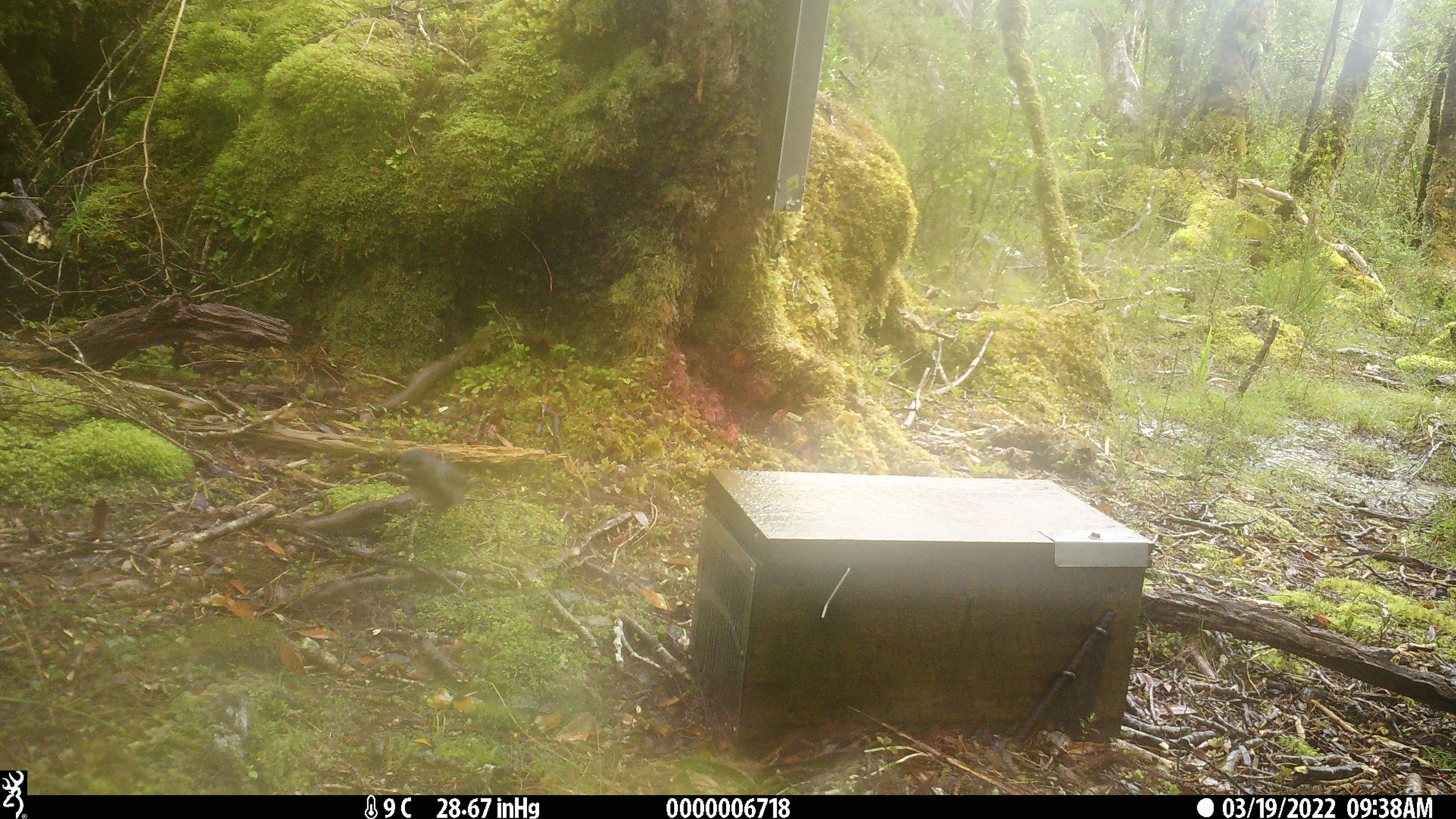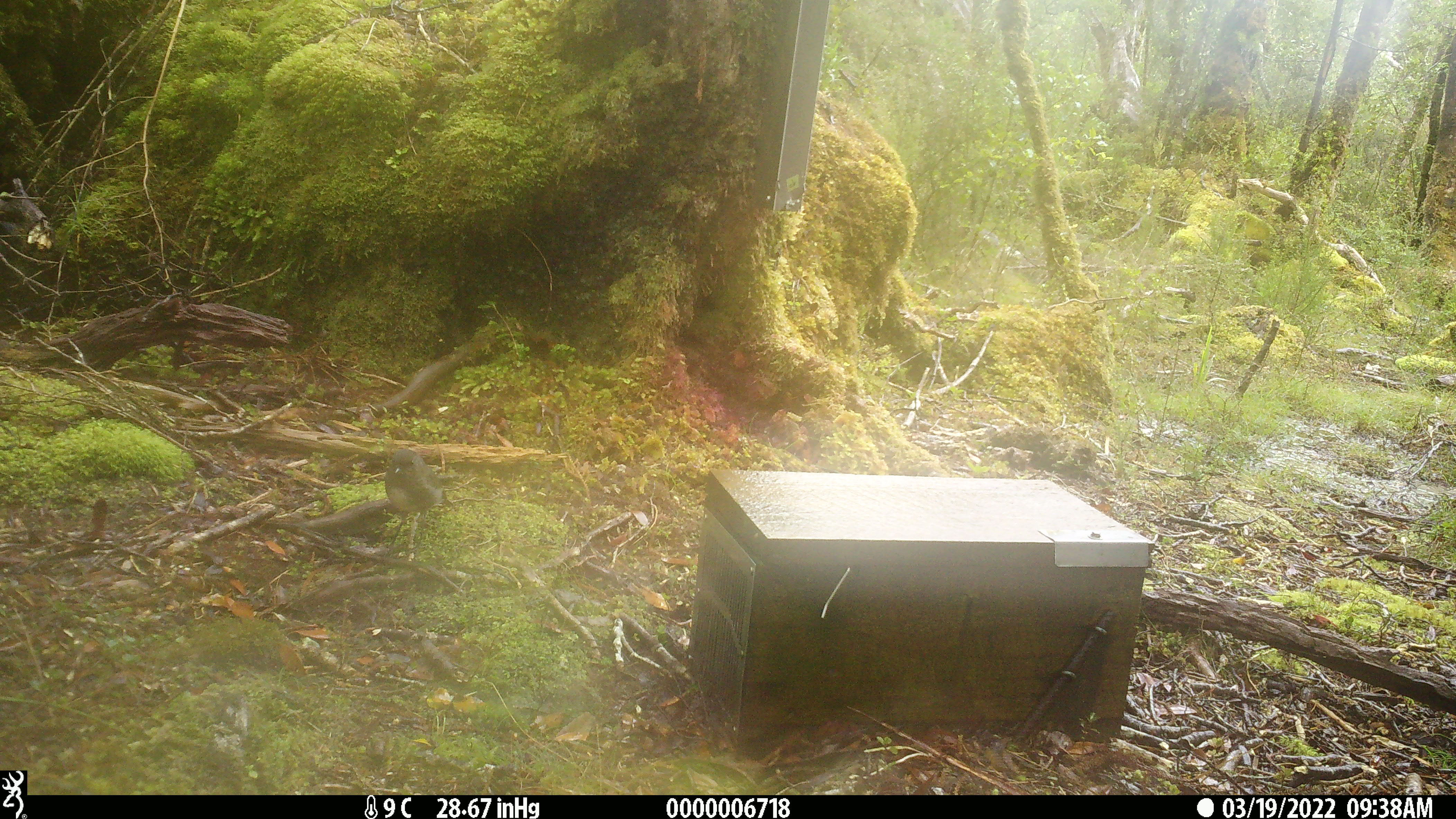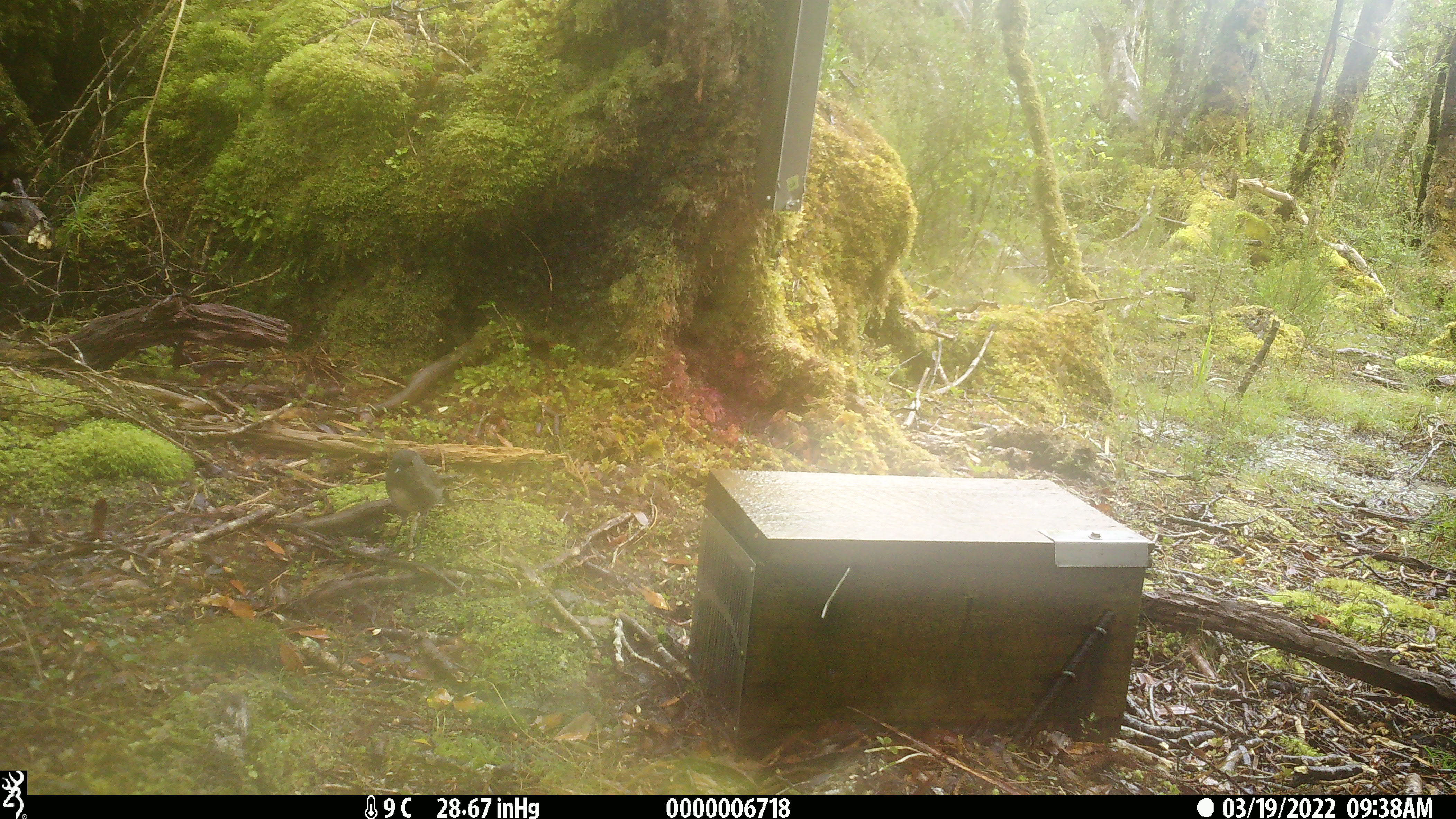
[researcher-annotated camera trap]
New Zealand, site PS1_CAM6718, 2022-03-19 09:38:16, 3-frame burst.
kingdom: Animalia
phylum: Chordata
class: Aves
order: Passeriformes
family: Petroicidae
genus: Petroica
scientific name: Petroica australis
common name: new zealand robin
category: robin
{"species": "robin (new zealand robin) (Petroica australis)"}